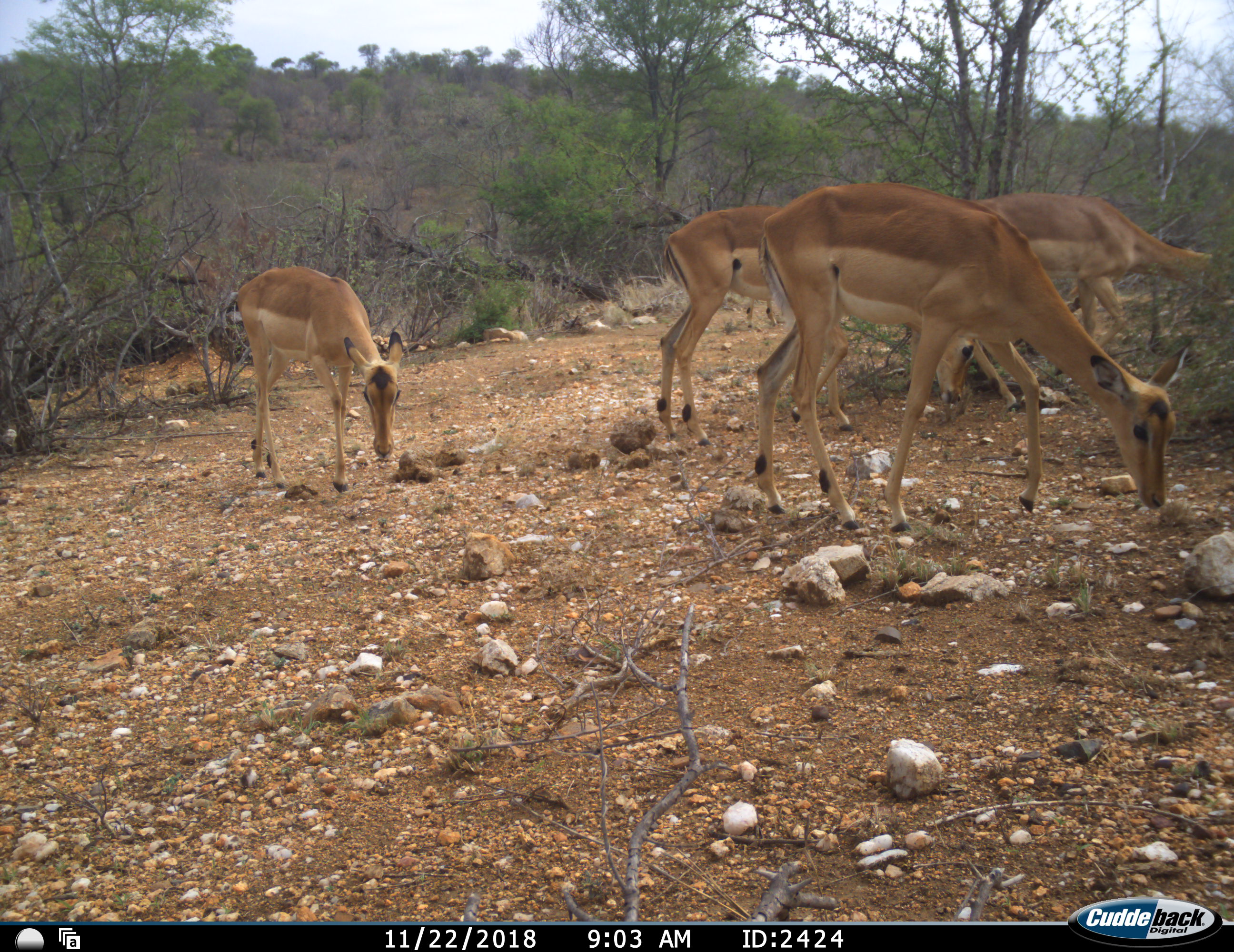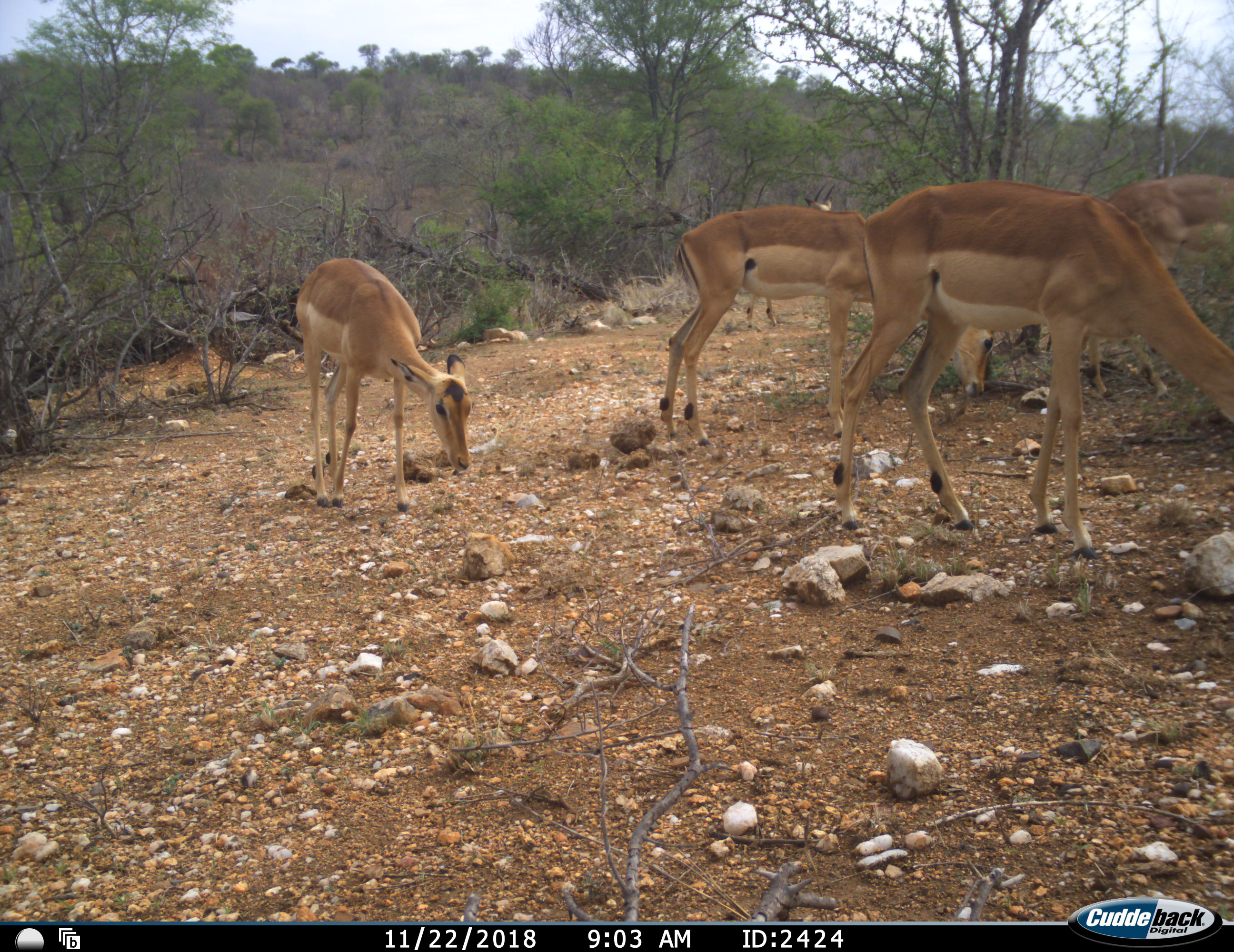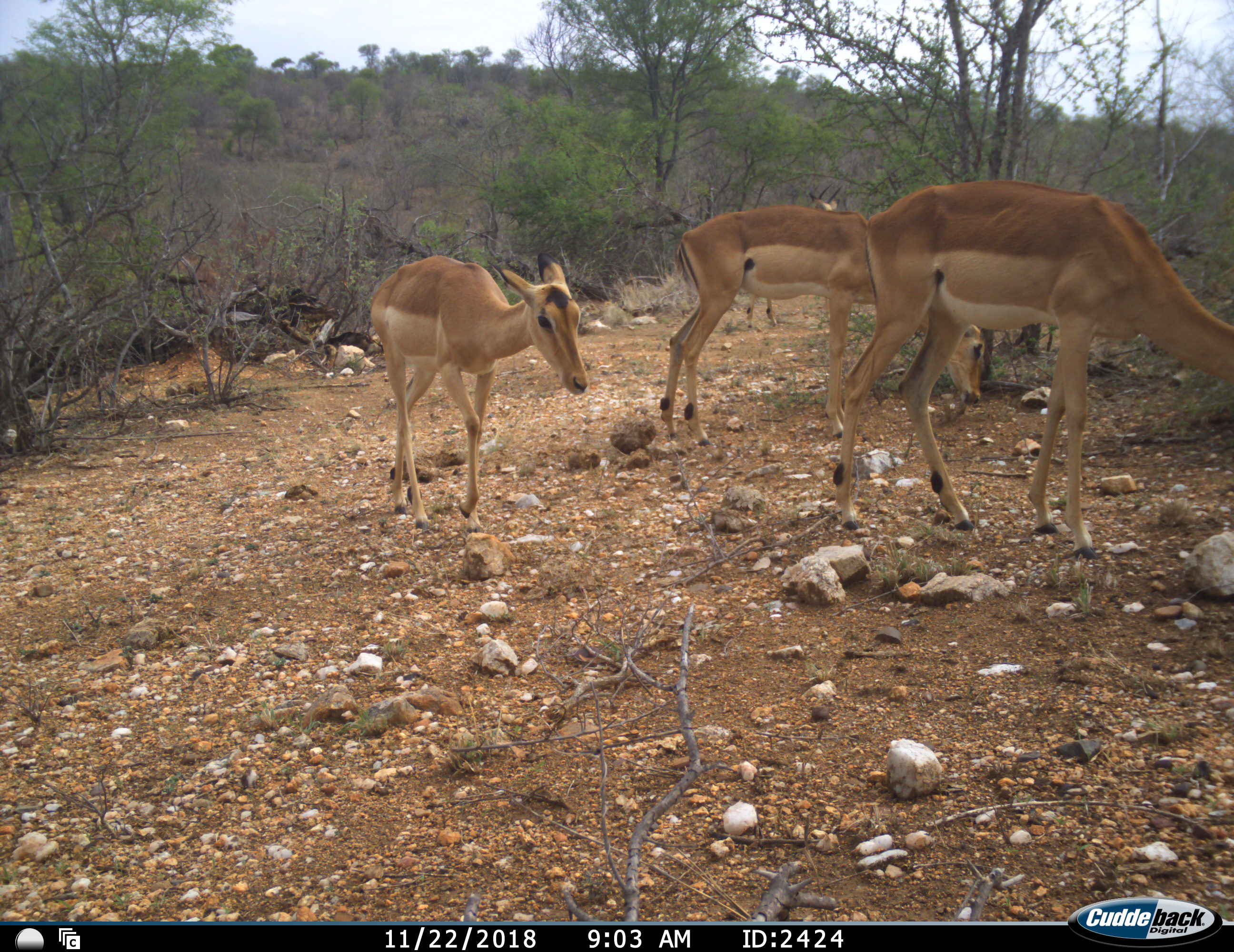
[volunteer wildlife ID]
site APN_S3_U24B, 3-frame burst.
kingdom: Animalia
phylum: Chordata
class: Mammalia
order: Artiodactyla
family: Bovidae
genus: Aepyceros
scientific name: Aepyceros melampus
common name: impala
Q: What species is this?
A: Impala (Aepyceros melampus).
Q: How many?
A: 4.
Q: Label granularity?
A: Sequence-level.